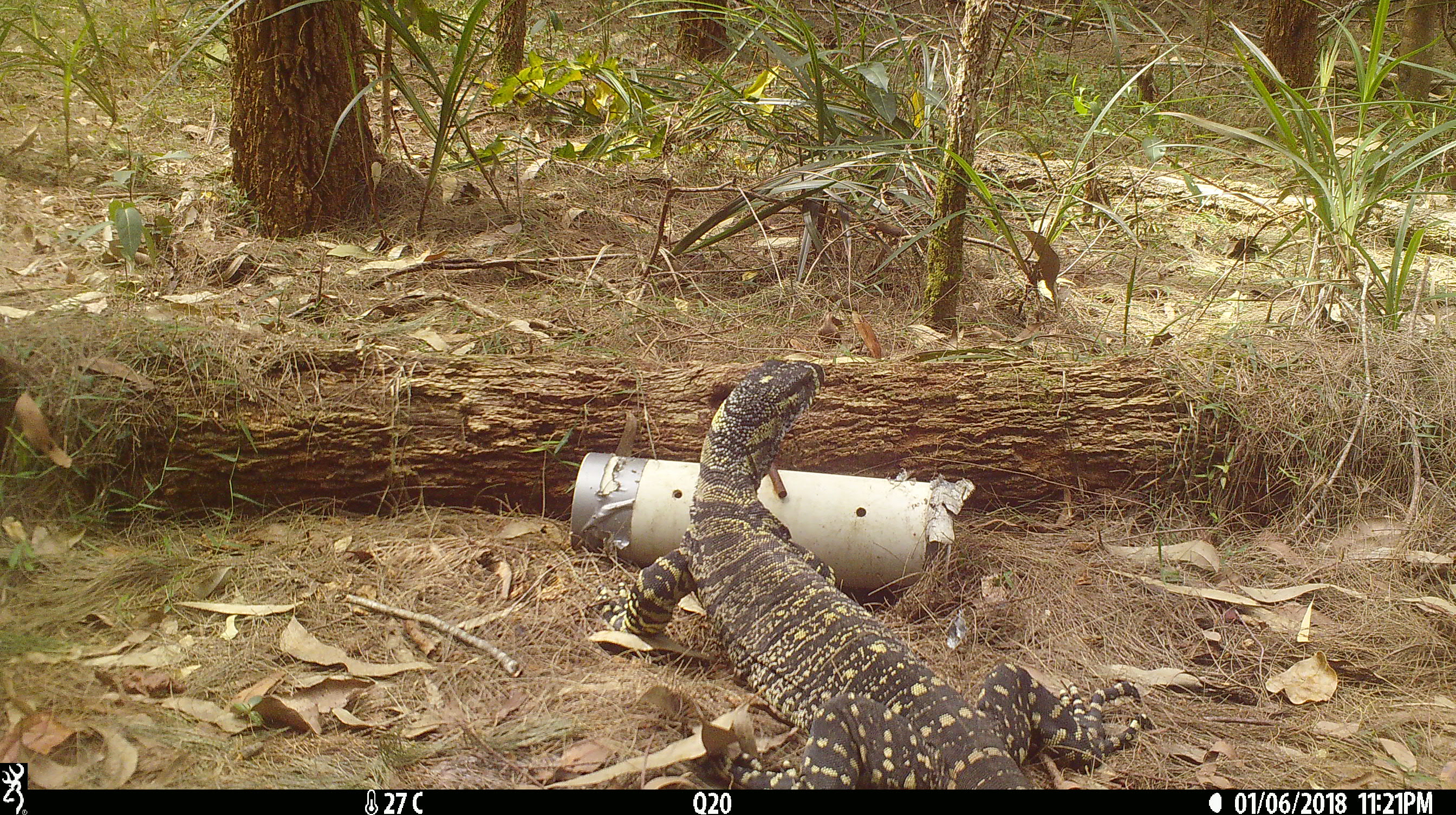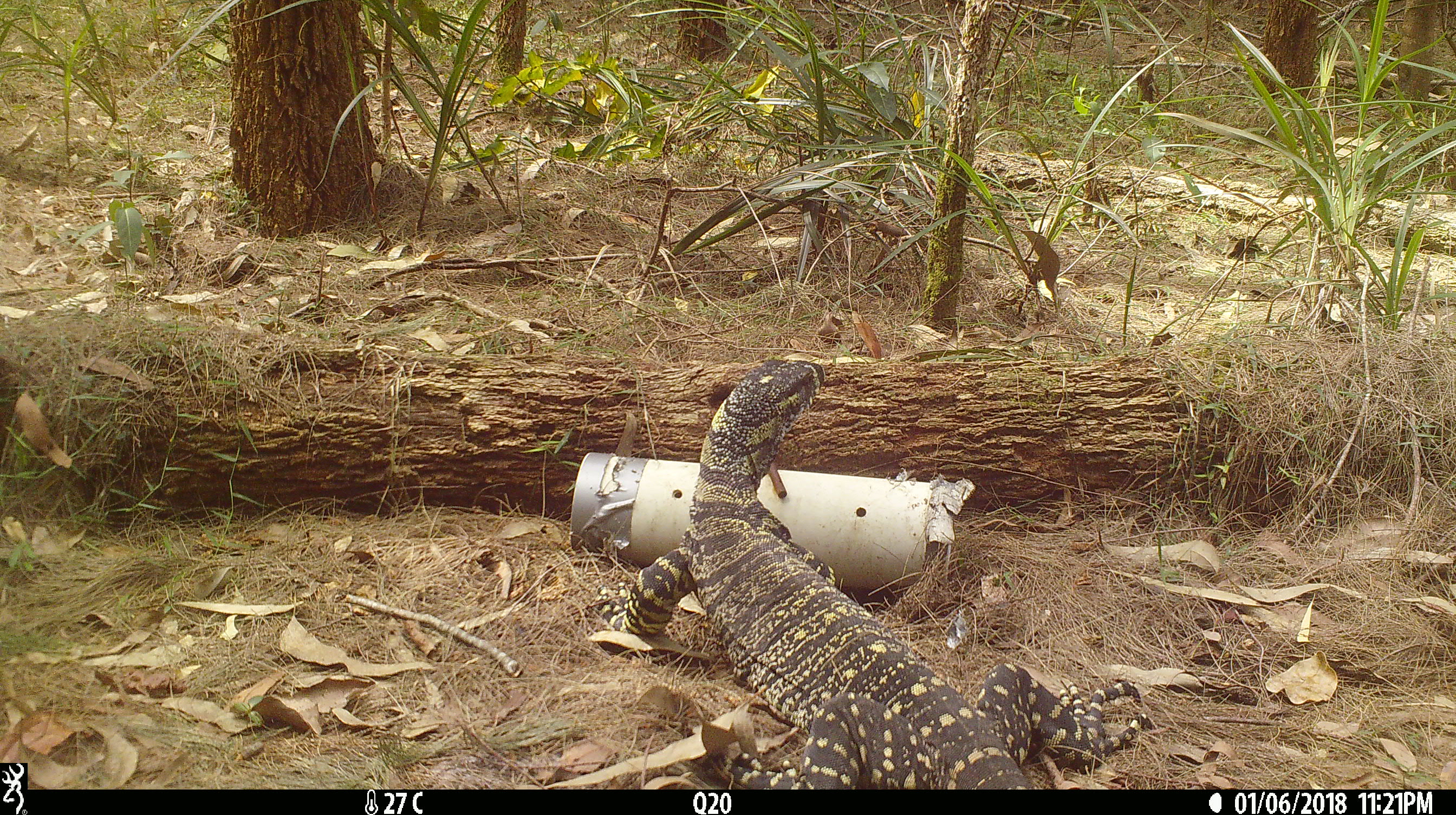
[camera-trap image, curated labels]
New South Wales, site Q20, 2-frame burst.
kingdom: Animalia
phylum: Chordata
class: Reptilia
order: Squamata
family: Varanidae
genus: Varanus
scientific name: Varanus varius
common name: lace monitor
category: goanna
Goanna (lace monitor) (Varanus varius).